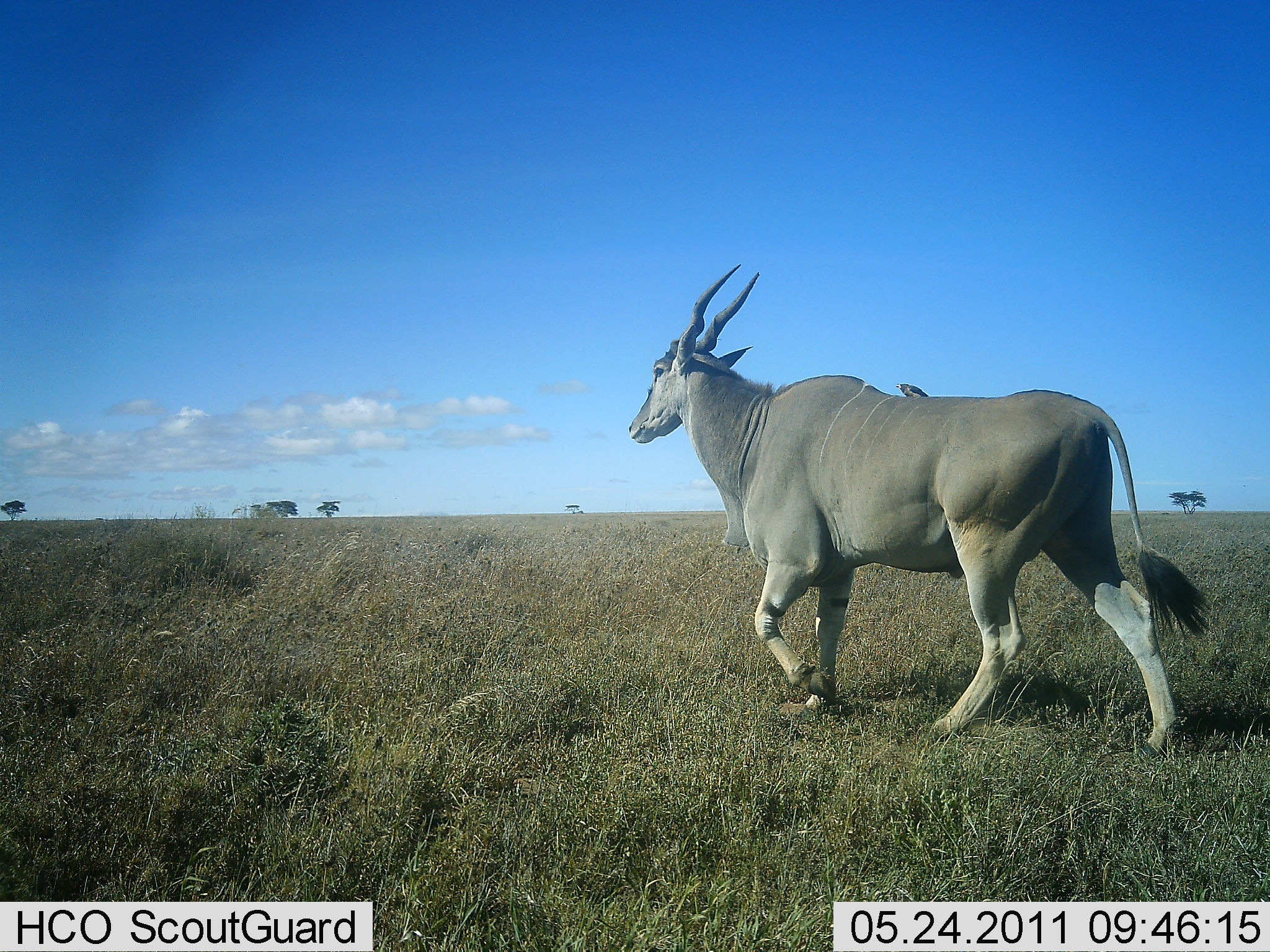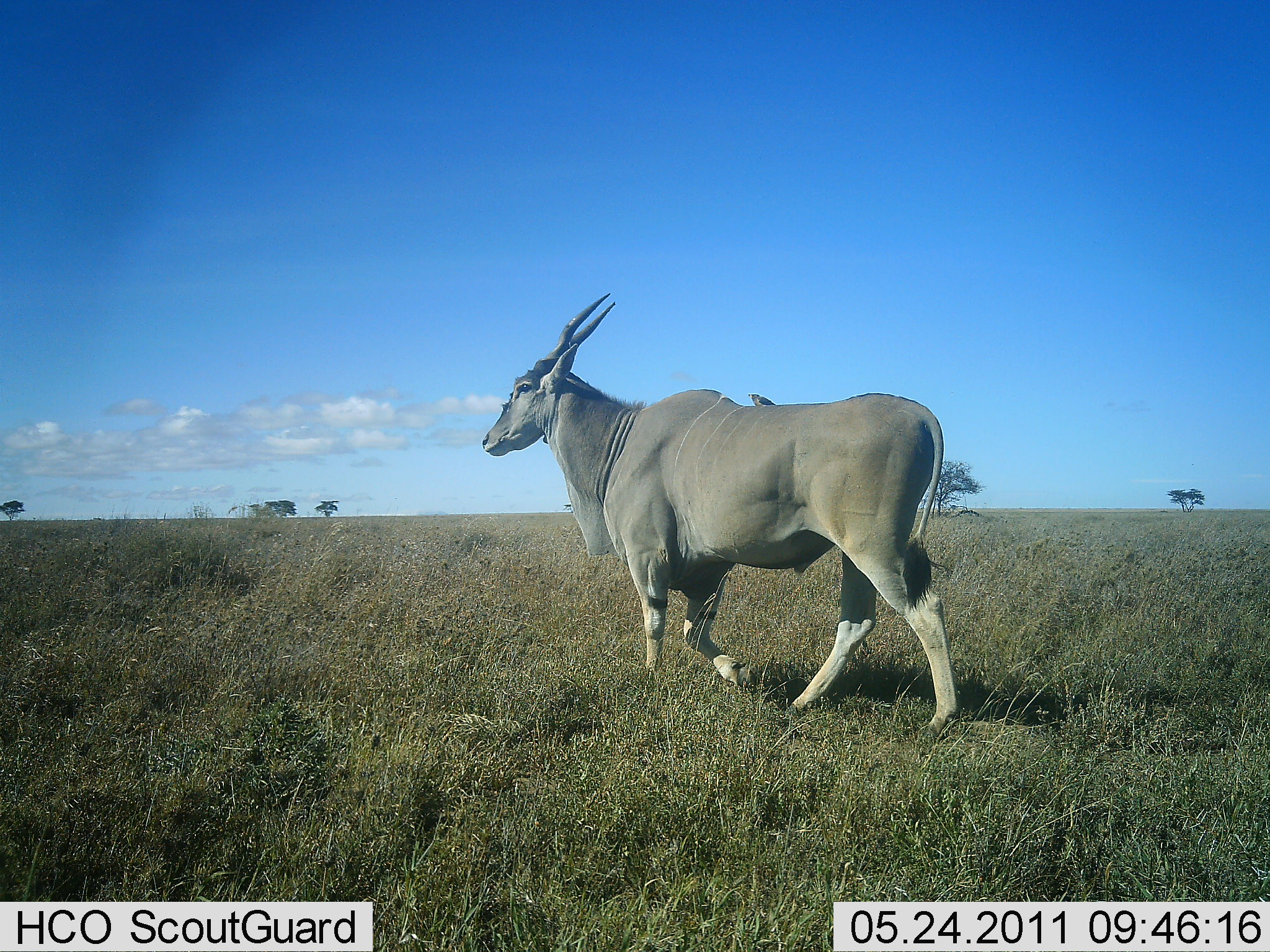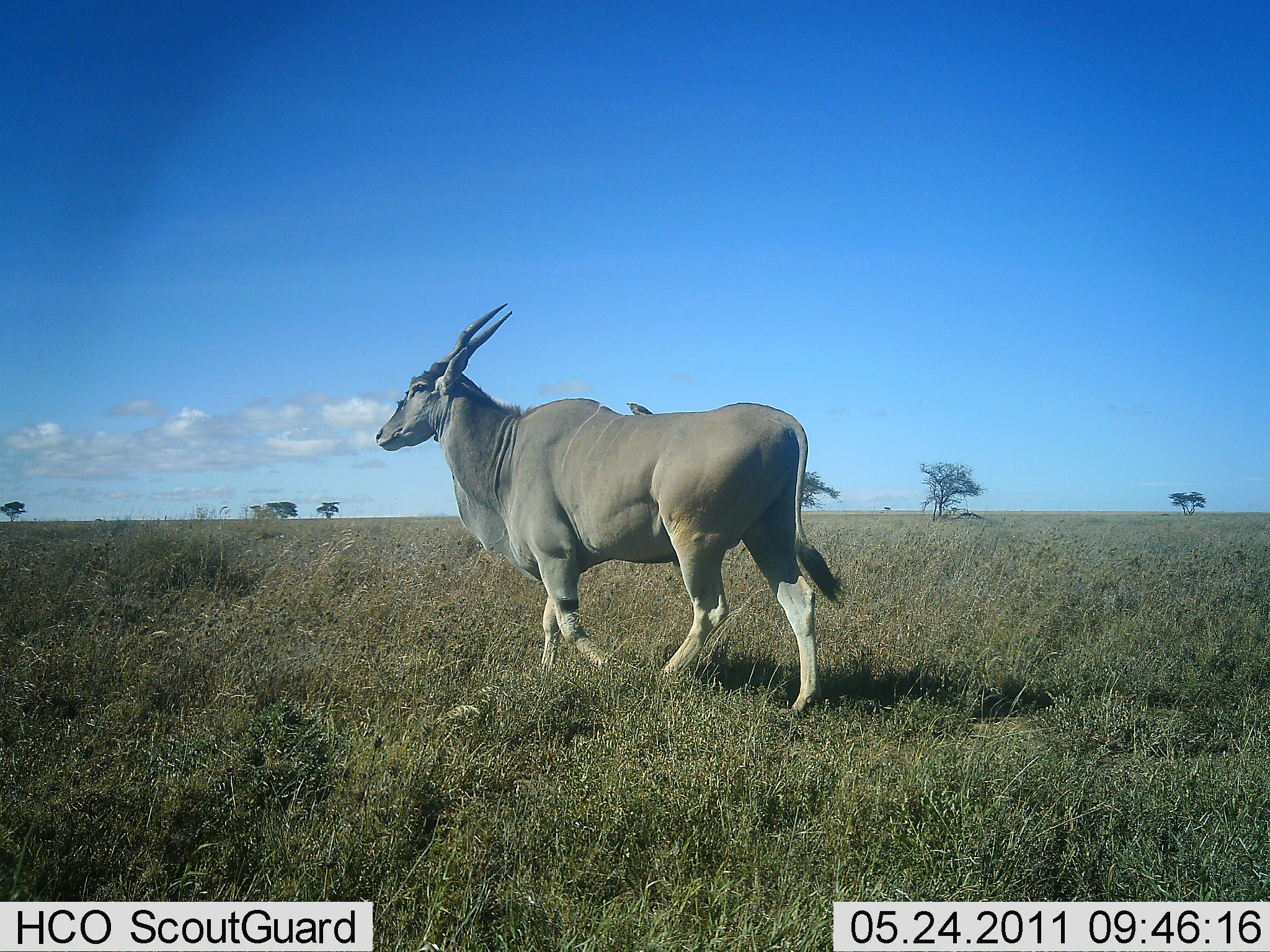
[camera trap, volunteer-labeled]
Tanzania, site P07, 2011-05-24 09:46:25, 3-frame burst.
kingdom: Animalia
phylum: Chordata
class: Mammalia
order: Artiodactyla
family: Bovidae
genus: Tragelaphus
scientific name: Tragelaphus oryx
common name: eland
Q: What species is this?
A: Eland (Tragelaphus oryx).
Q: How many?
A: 1.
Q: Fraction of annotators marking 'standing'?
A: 8%.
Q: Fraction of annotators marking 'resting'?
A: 0%.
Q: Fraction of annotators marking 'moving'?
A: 92%.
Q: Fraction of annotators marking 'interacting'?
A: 0%.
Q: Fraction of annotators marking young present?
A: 0%.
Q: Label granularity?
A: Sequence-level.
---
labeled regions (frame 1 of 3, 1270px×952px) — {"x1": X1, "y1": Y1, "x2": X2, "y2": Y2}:
animal: {"x1": 628, "y1": 262, "x2": 1211, "y2": 765}; {"x1": 894, "y1": 382, "x2": 929, "y2": 402}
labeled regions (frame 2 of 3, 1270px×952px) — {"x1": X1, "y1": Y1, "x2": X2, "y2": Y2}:
animal: {"x1": 482, "y1": 291, "x2": 962, "y2": 747}; {"x1": 747, "y1": 391, "x2": 779, "y2": 409}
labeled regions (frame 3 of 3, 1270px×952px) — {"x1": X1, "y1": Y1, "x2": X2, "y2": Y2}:
animal: {"x1": 374, "y1": 301, "x2": 847, "y2": 724}